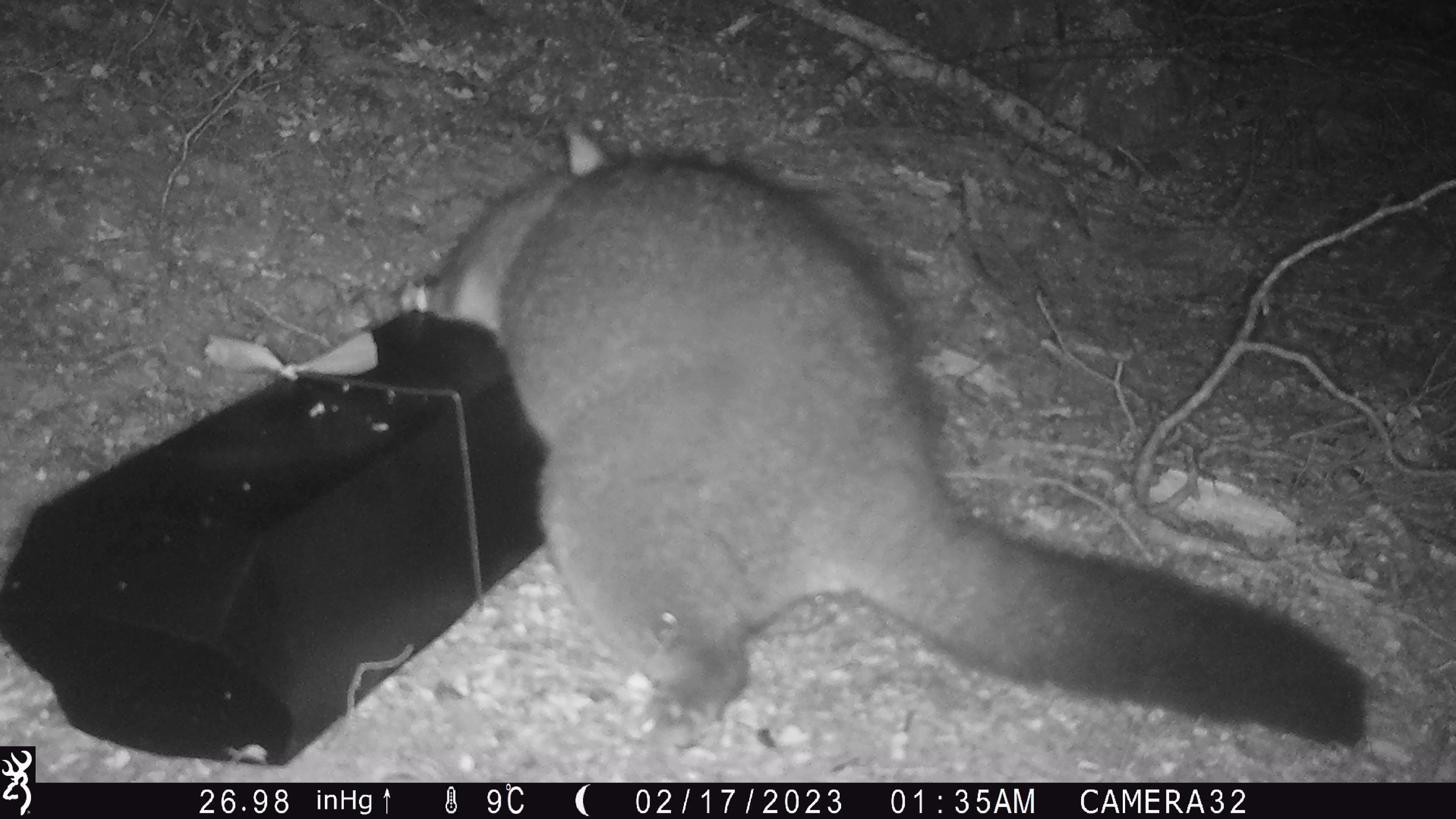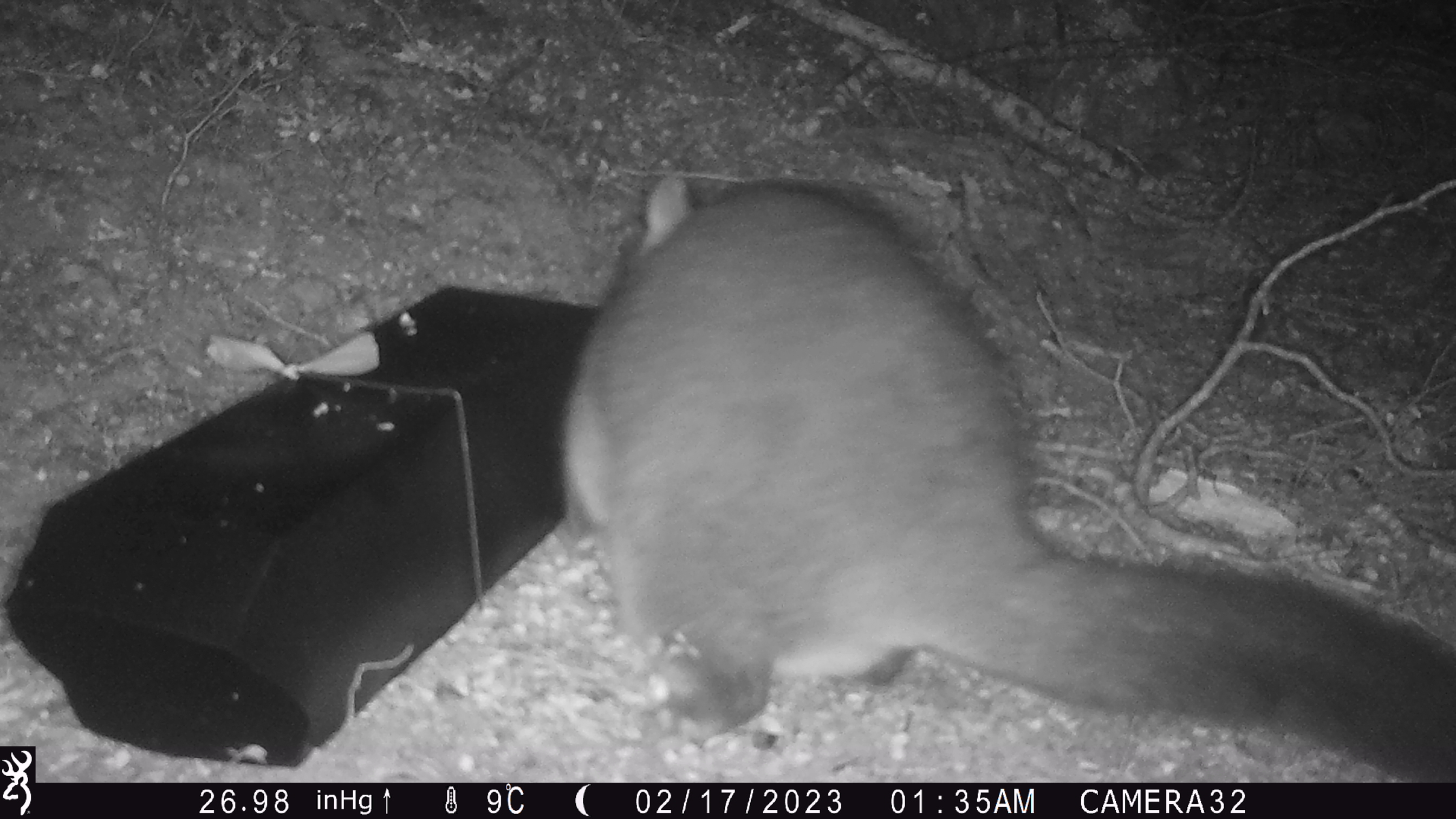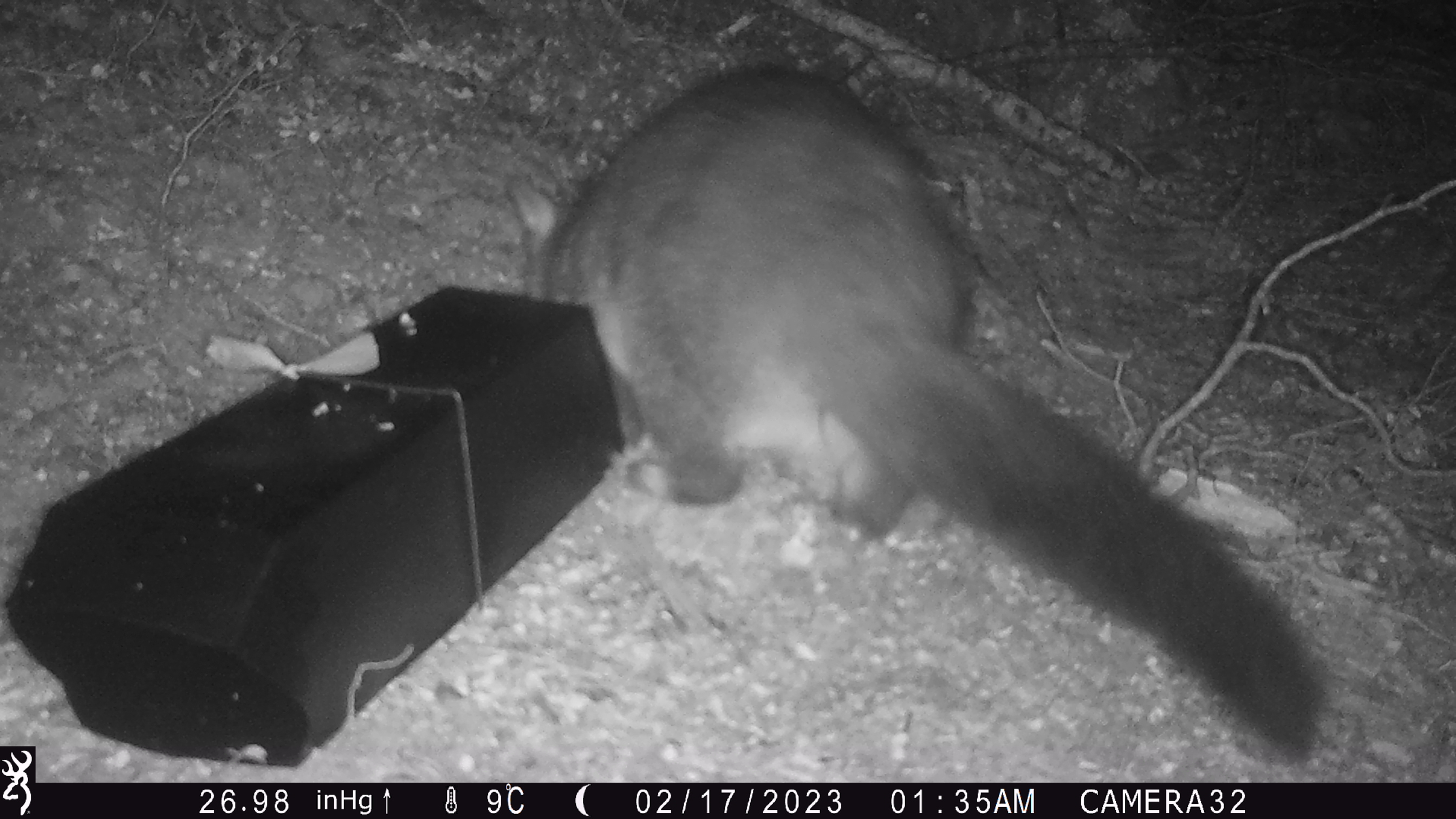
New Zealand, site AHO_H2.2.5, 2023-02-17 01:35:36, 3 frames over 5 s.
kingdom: Animalia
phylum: Chordata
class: Mammalia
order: Carnivora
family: Mustelidae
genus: Mustela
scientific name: Mustela erminea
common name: stoat